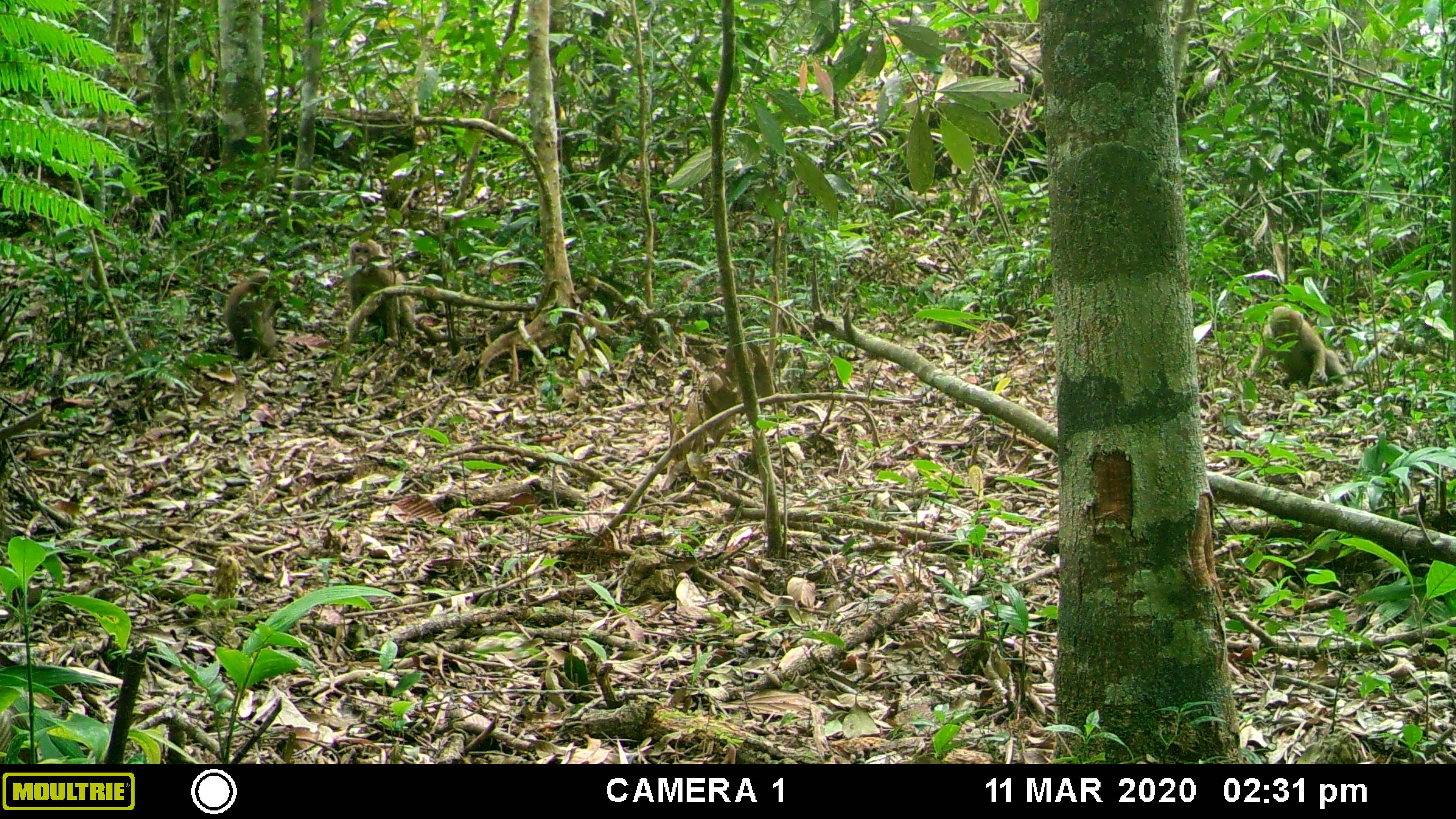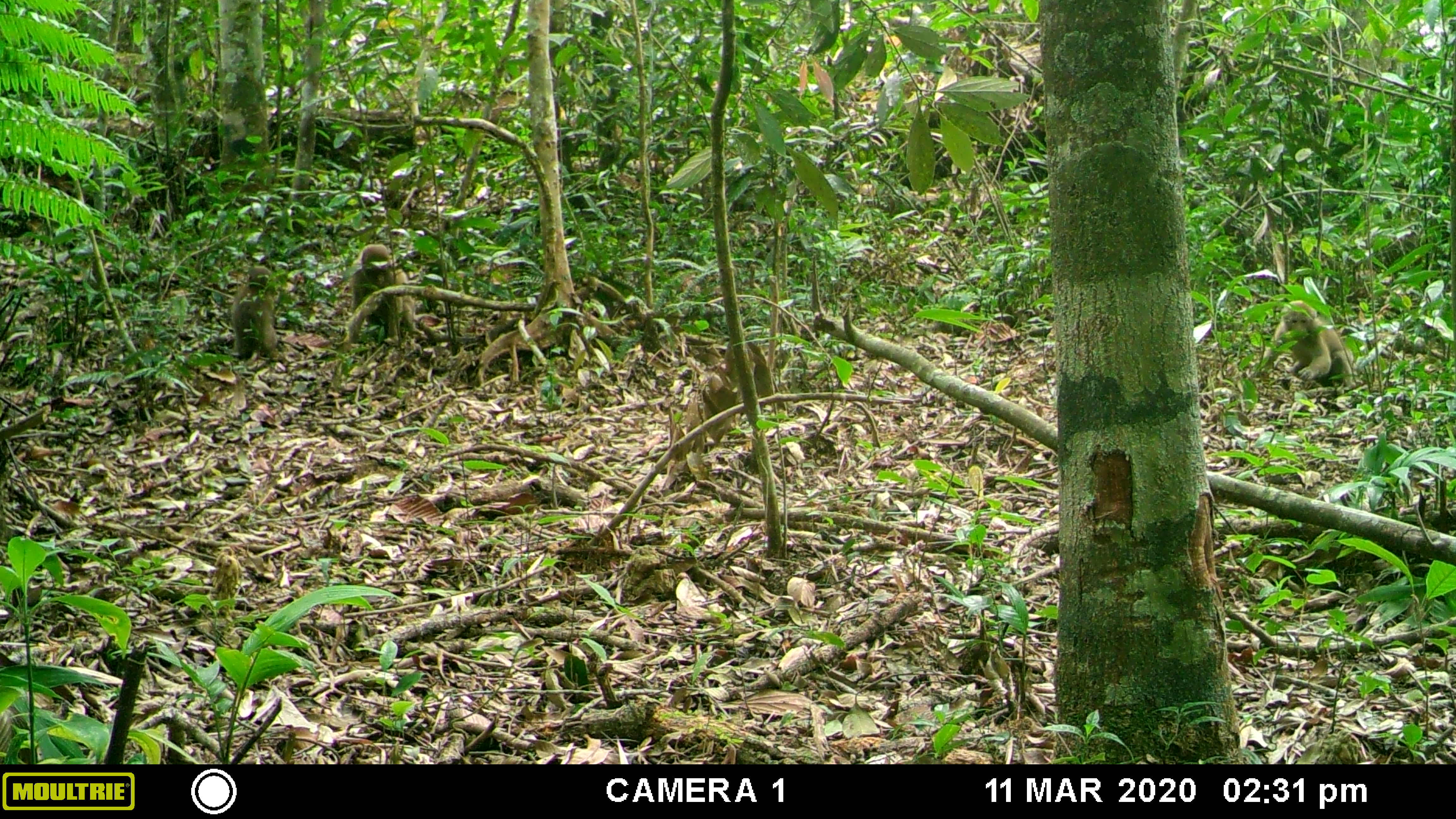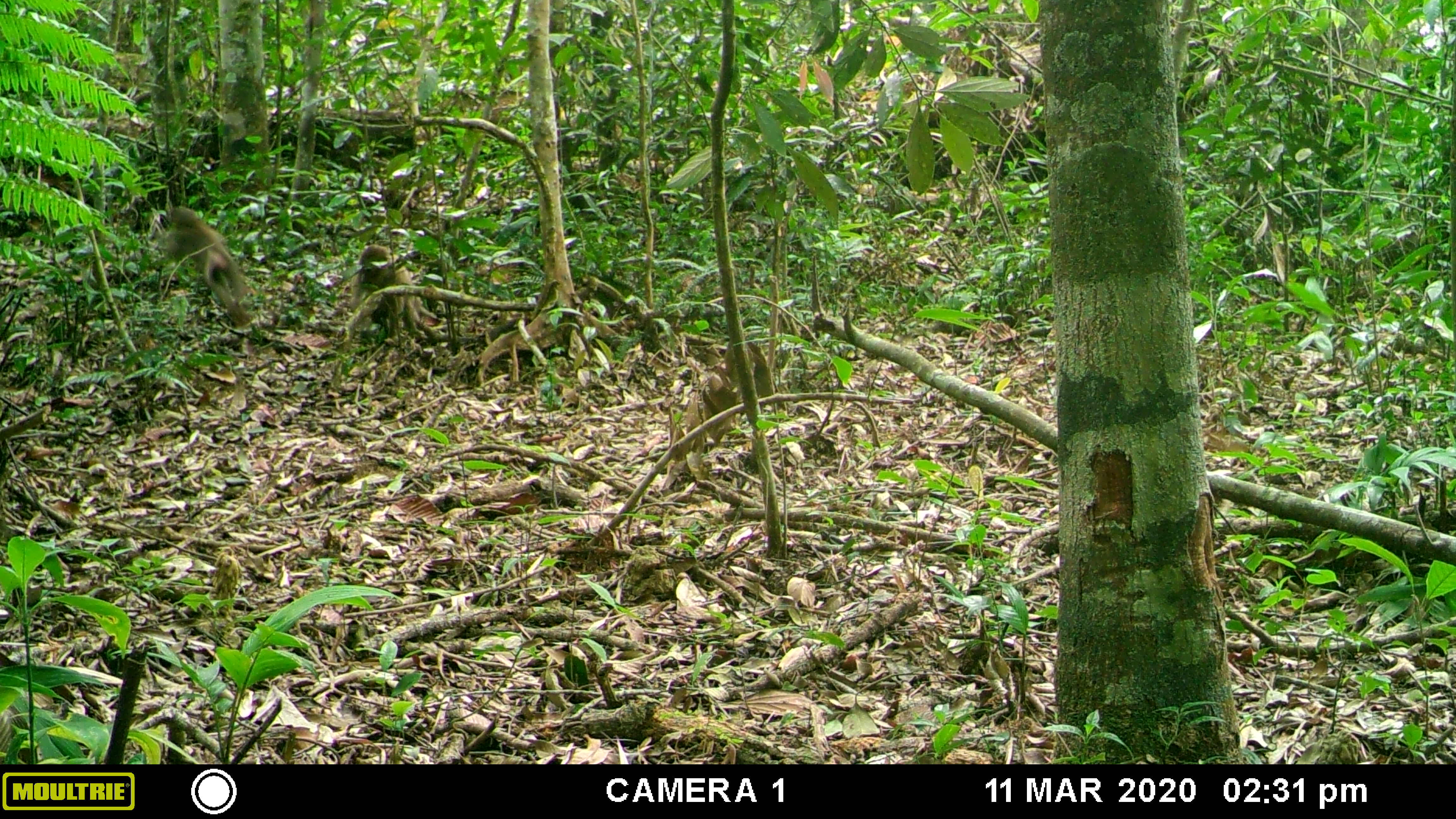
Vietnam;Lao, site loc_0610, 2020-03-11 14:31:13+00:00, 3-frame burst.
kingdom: Animalia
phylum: Chordata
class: Mammalia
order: Primates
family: Cercopithecidae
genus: Macaca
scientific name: Macaca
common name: macaques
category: assam or rhesus macaque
Assam or rhesus macaque (macaques) (Macaca). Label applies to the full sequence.